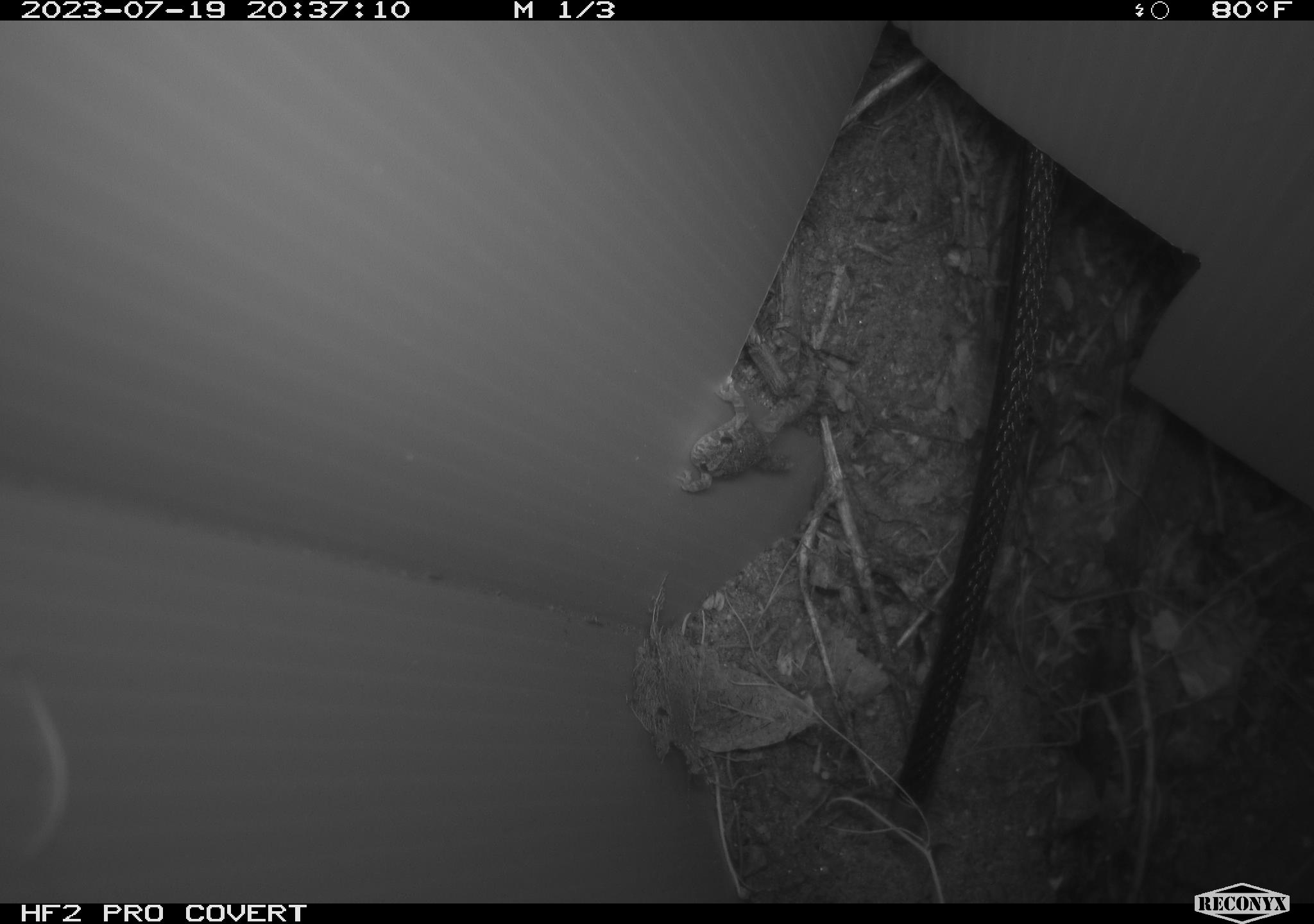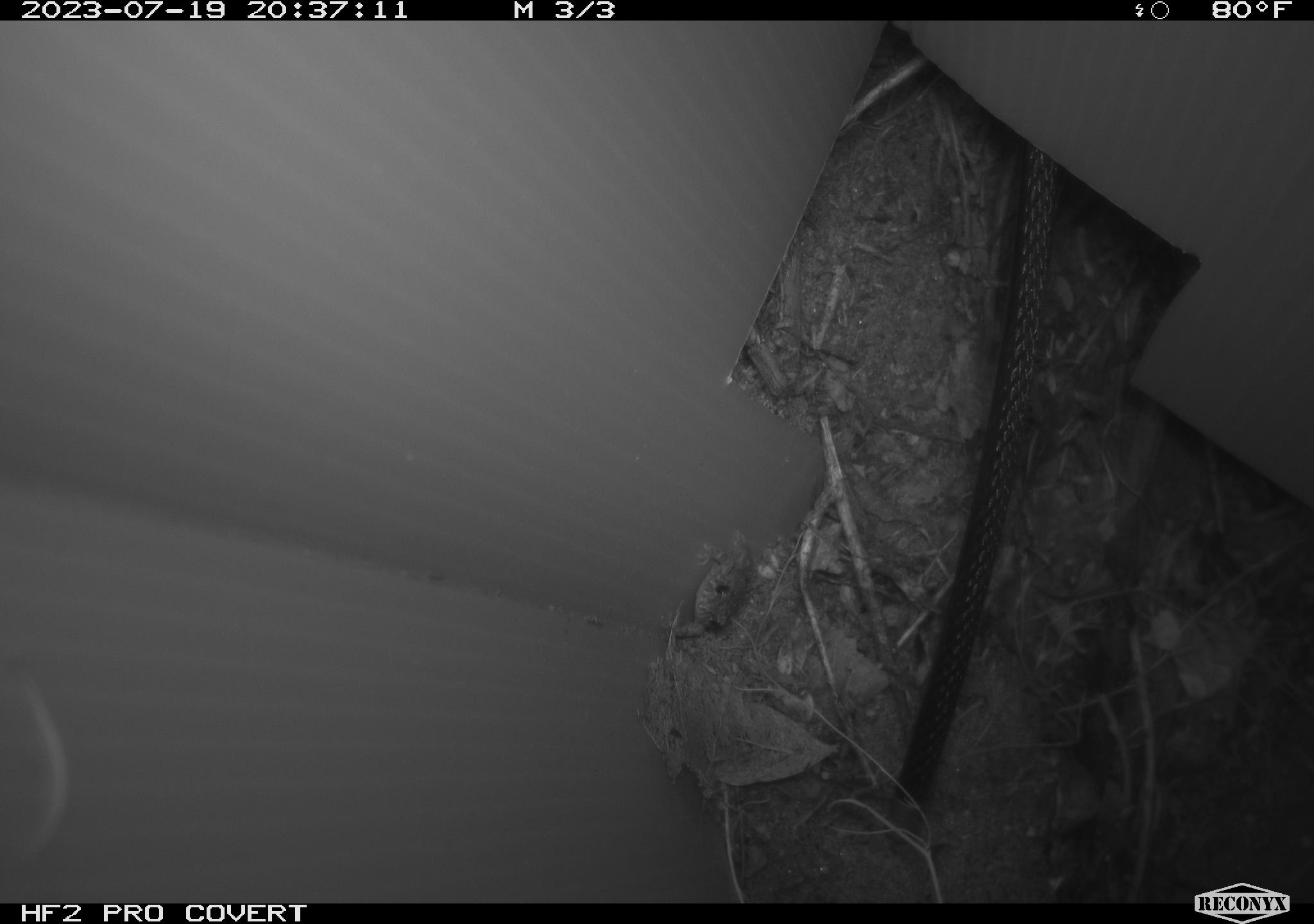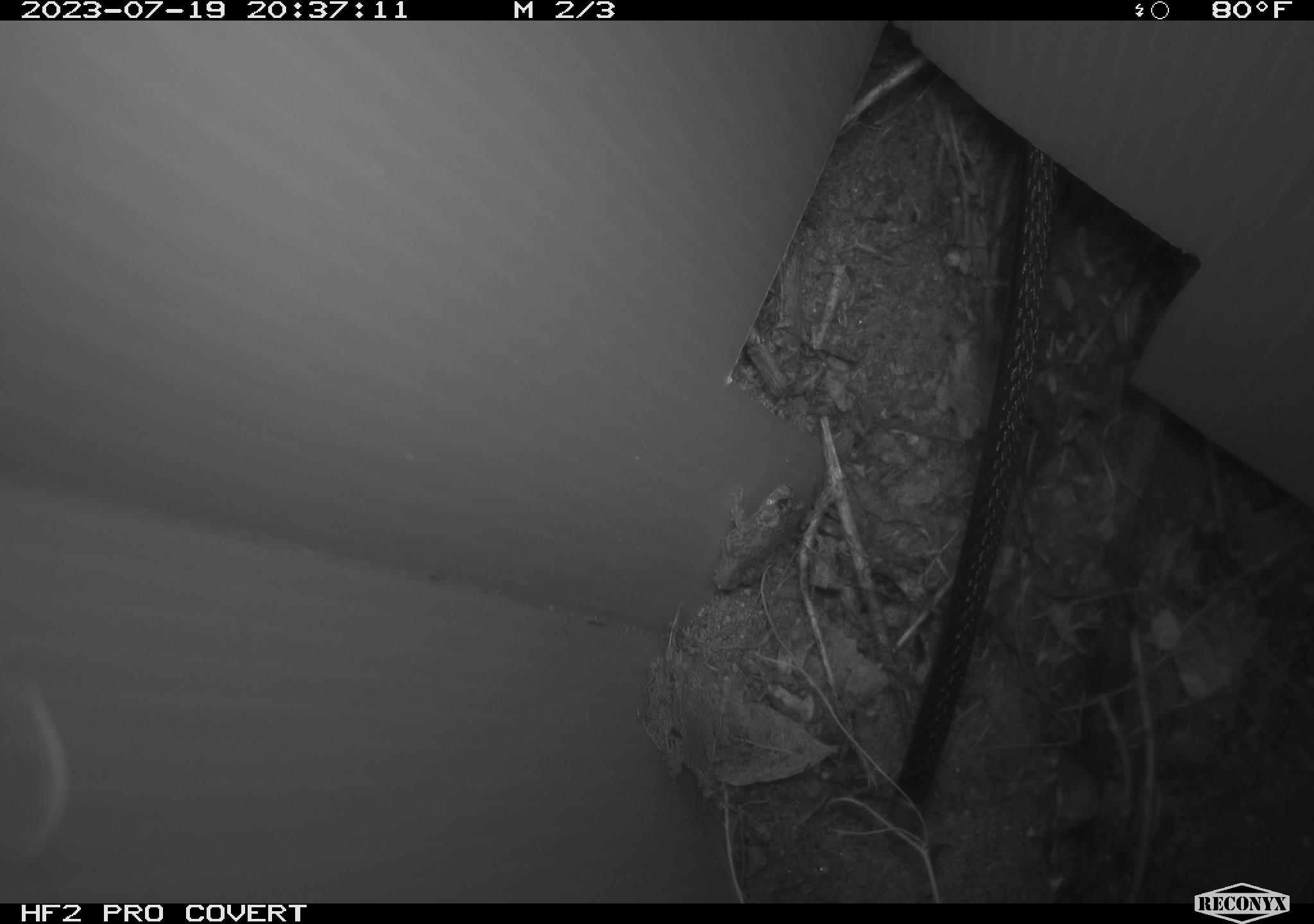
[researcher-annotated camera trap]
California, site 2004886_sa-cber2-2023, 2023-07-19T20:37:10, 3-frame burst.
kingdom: Animalia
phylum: Chordata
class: Amphibia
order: Anura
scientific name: Anura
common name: frogs